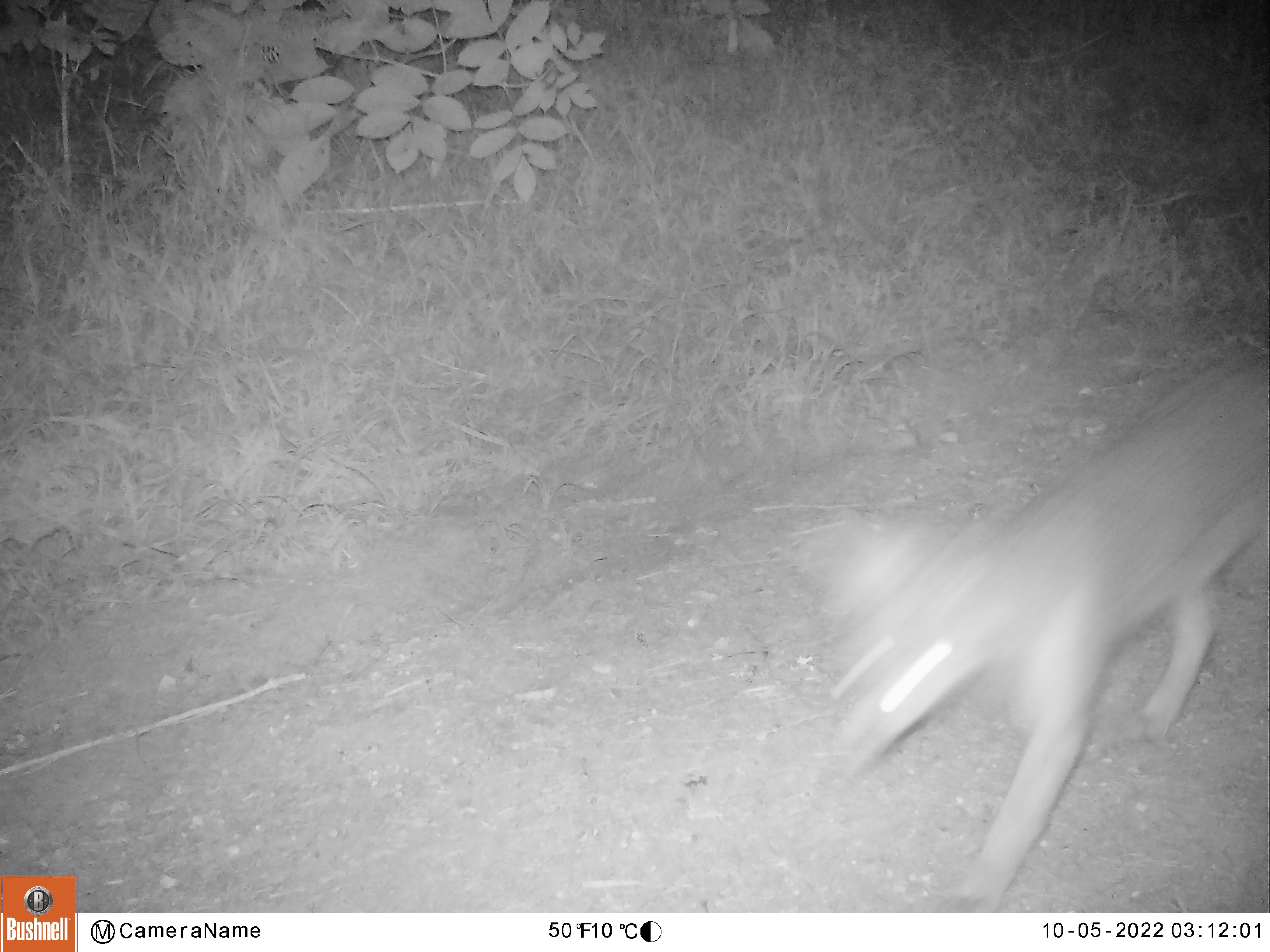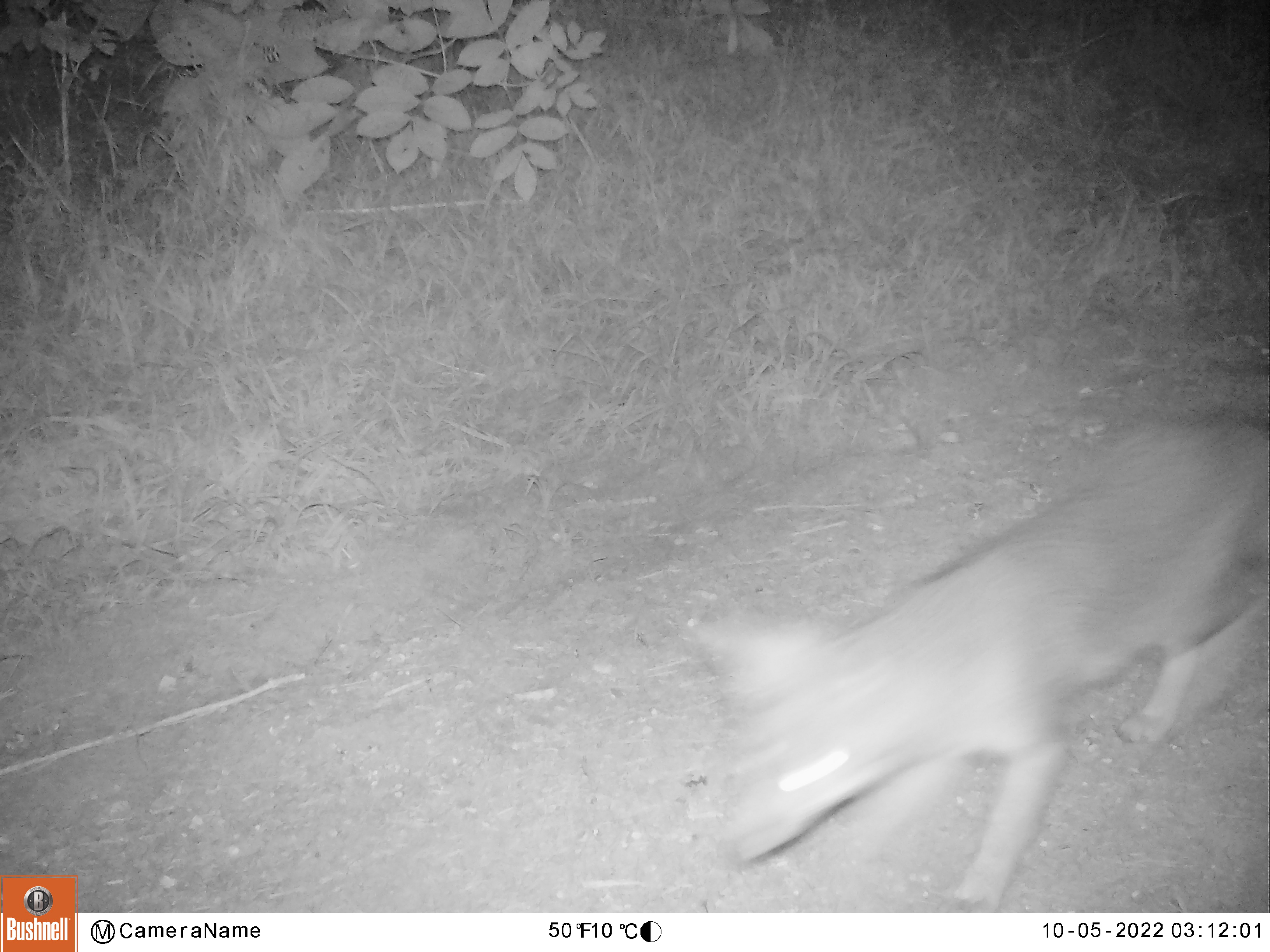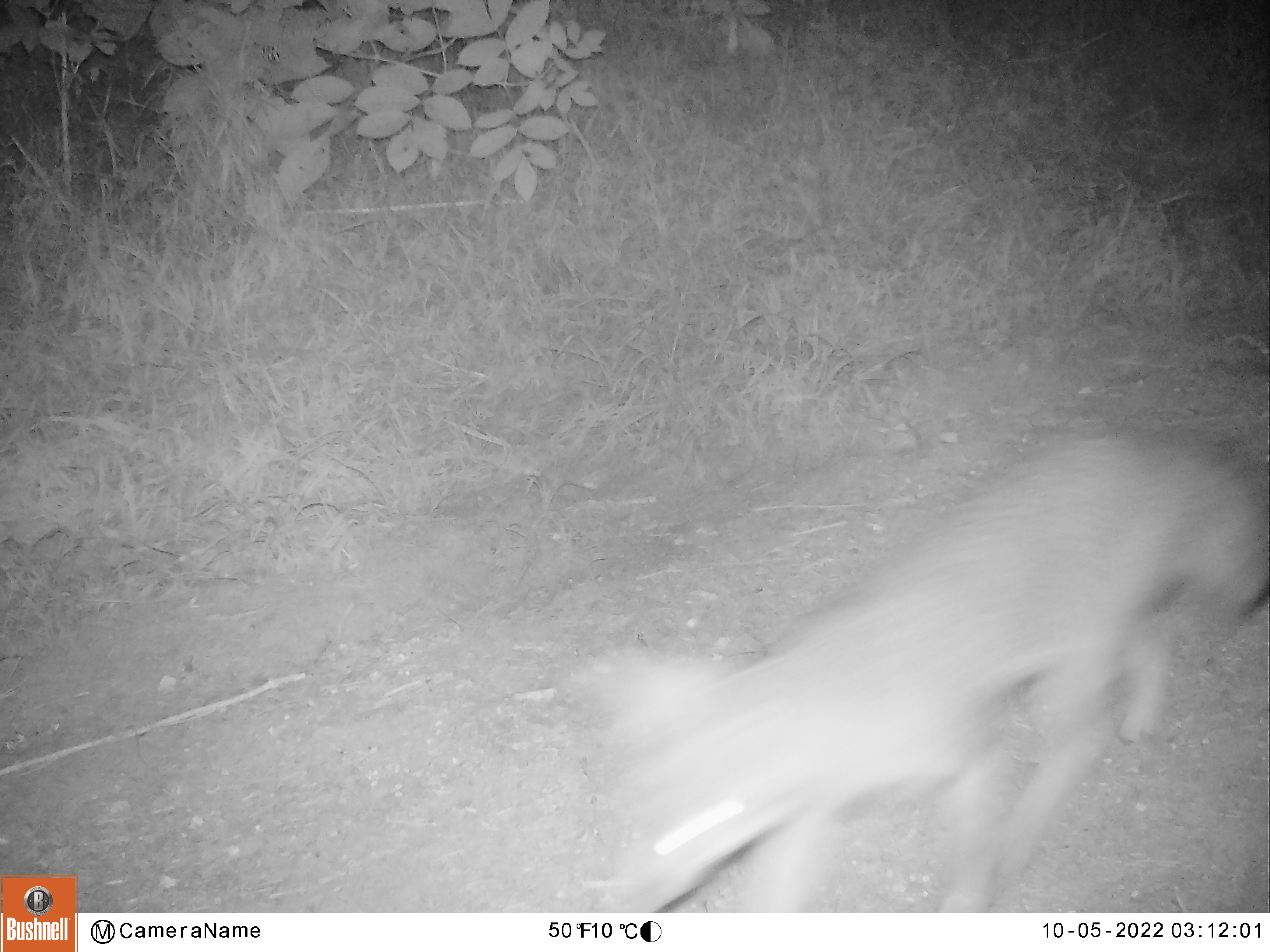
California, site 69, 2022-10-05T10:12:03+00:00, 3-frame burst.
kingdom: Animalia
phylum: Chordata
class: Mammalia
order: Carnivora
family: Canidae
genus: Urocyon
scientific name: Urocyon cinereoargenteus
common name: gray fox